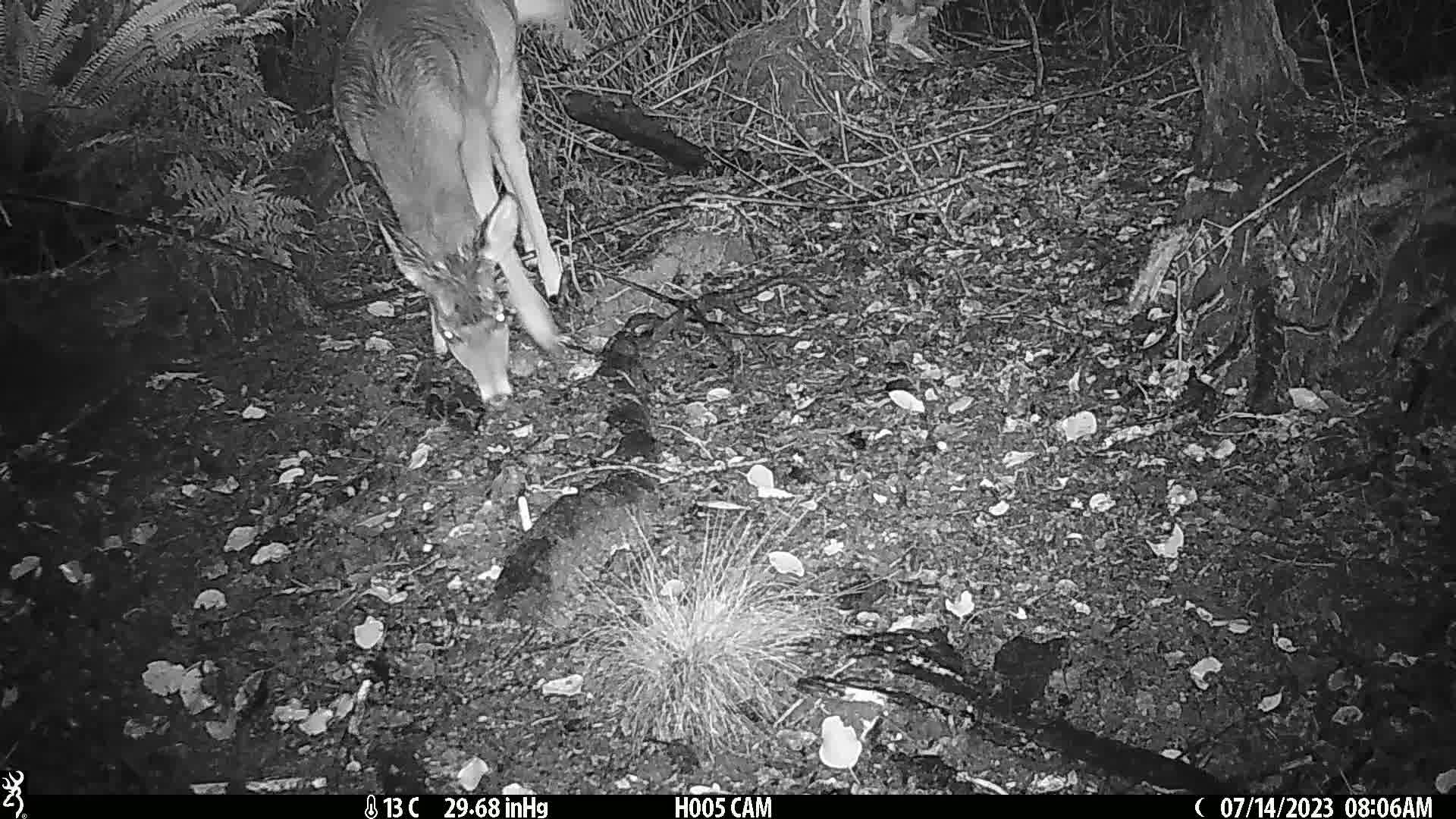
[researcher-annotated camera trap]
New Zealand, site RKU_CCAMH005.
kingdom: Animalia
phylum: Chordata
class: Mammalia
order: Artiodactyla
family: Cervidae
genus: Odocoileus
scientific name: Odocoileus virginianus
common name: white-tailed deer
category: white tailed deer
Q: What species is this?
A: White tailed deer (white-tailed deer) (Odocoileus virginianus).